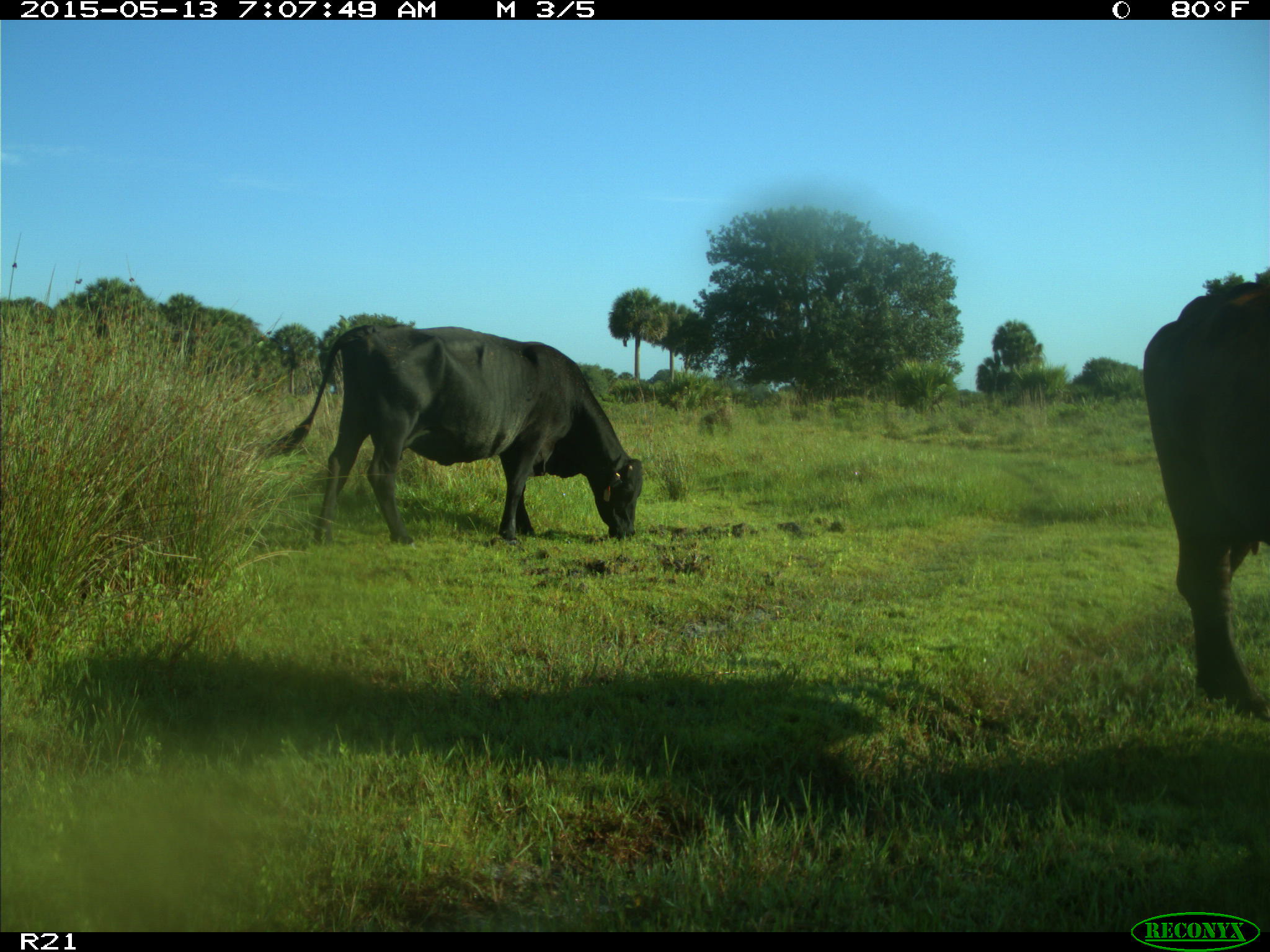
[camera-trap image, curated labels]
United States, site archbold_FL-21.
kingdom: Animalia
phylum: Chordata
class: Mammalia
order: Artiodactyla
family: Bovidae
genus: Bos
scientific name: Bos taurus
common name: domestic cow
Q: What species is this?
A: Bos taurus (domestic cow).